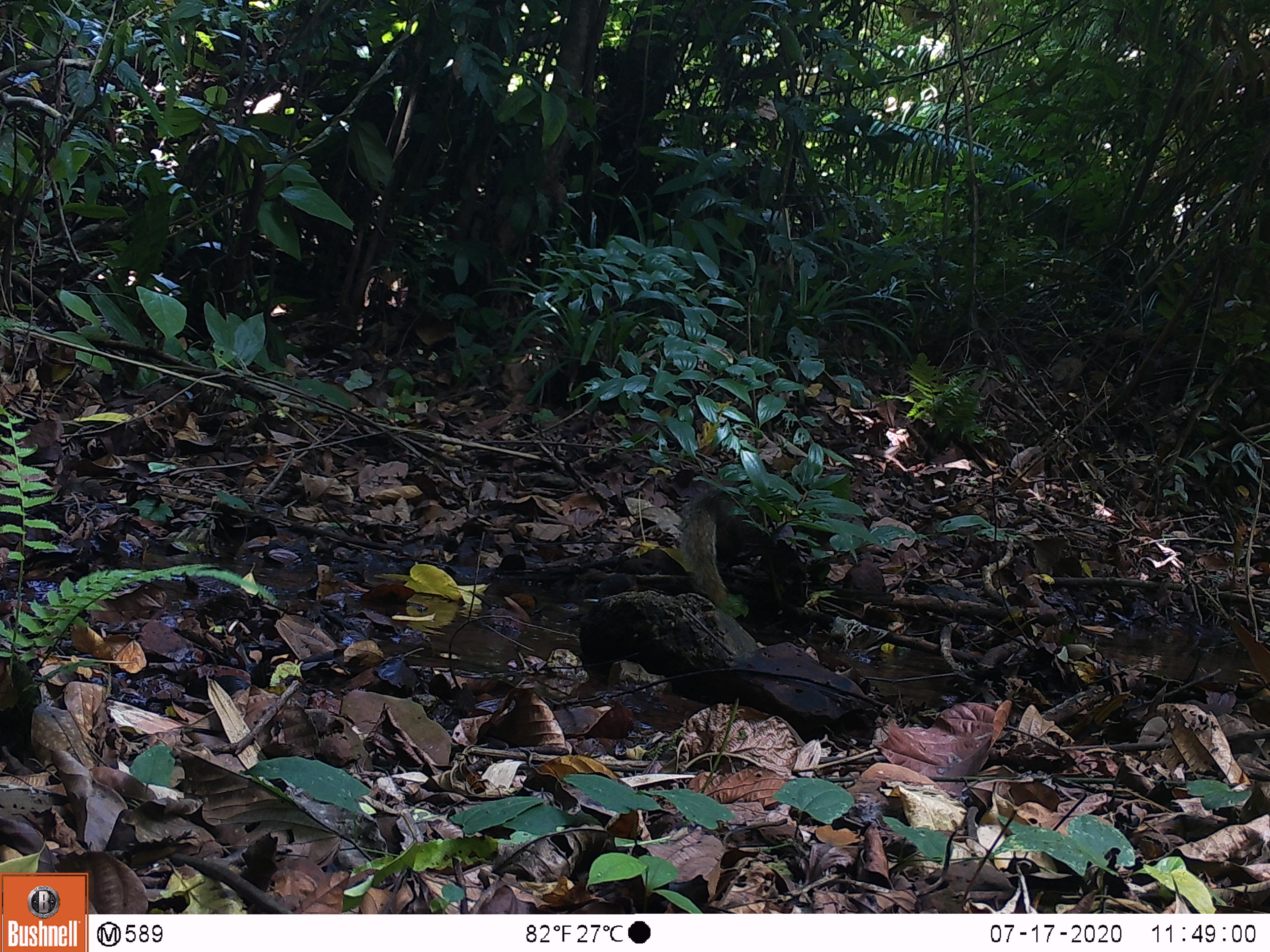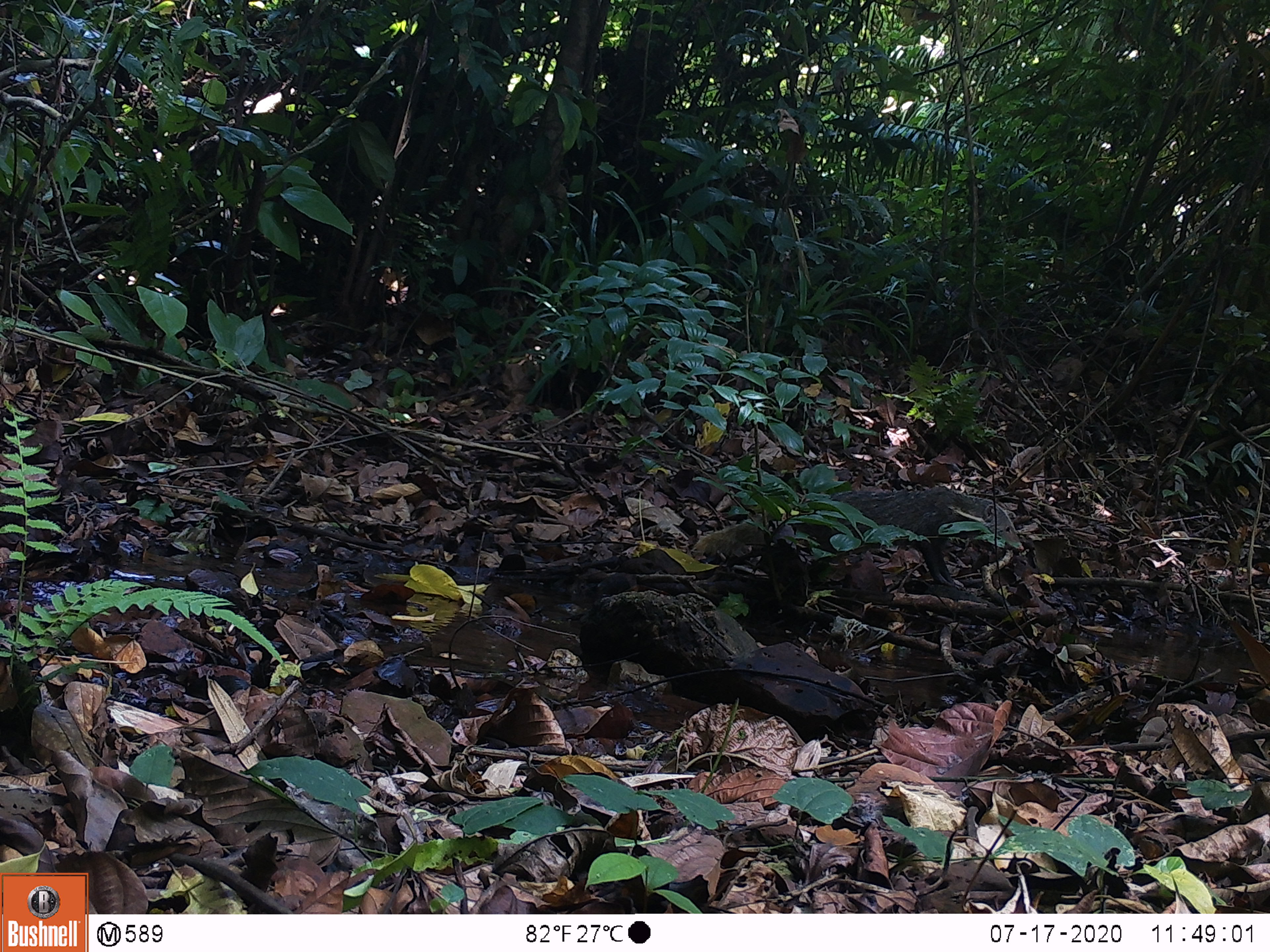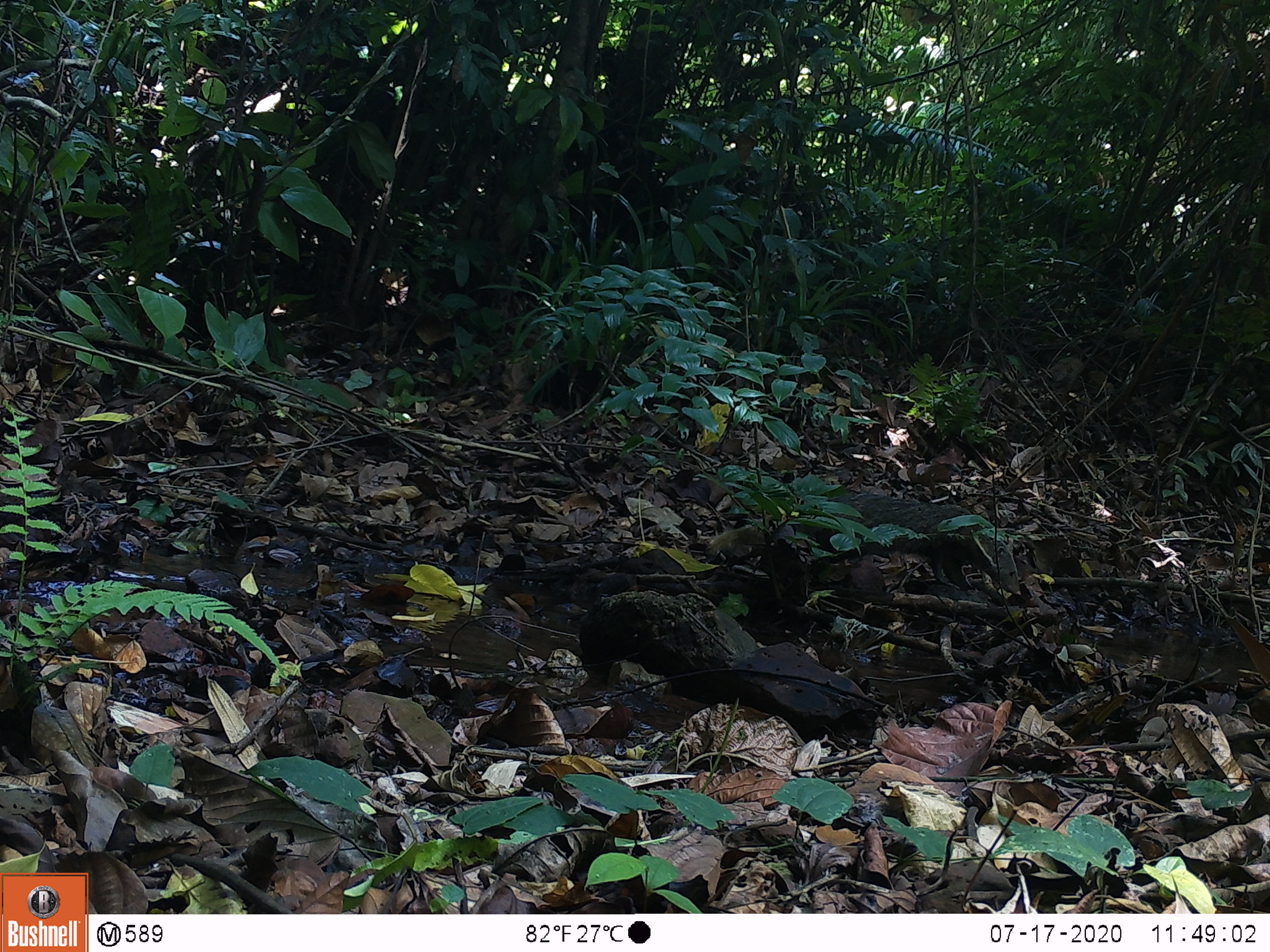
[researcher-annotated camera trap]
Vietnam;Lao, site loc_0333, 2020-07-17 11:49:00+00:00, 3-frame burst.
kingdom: Animalia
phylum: Chordata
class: Mammalia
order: Carnivora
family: Herpestidae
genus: Urva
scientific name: Urva urva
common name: crab-eating mongoose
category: crab eating mongoose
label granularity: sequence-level